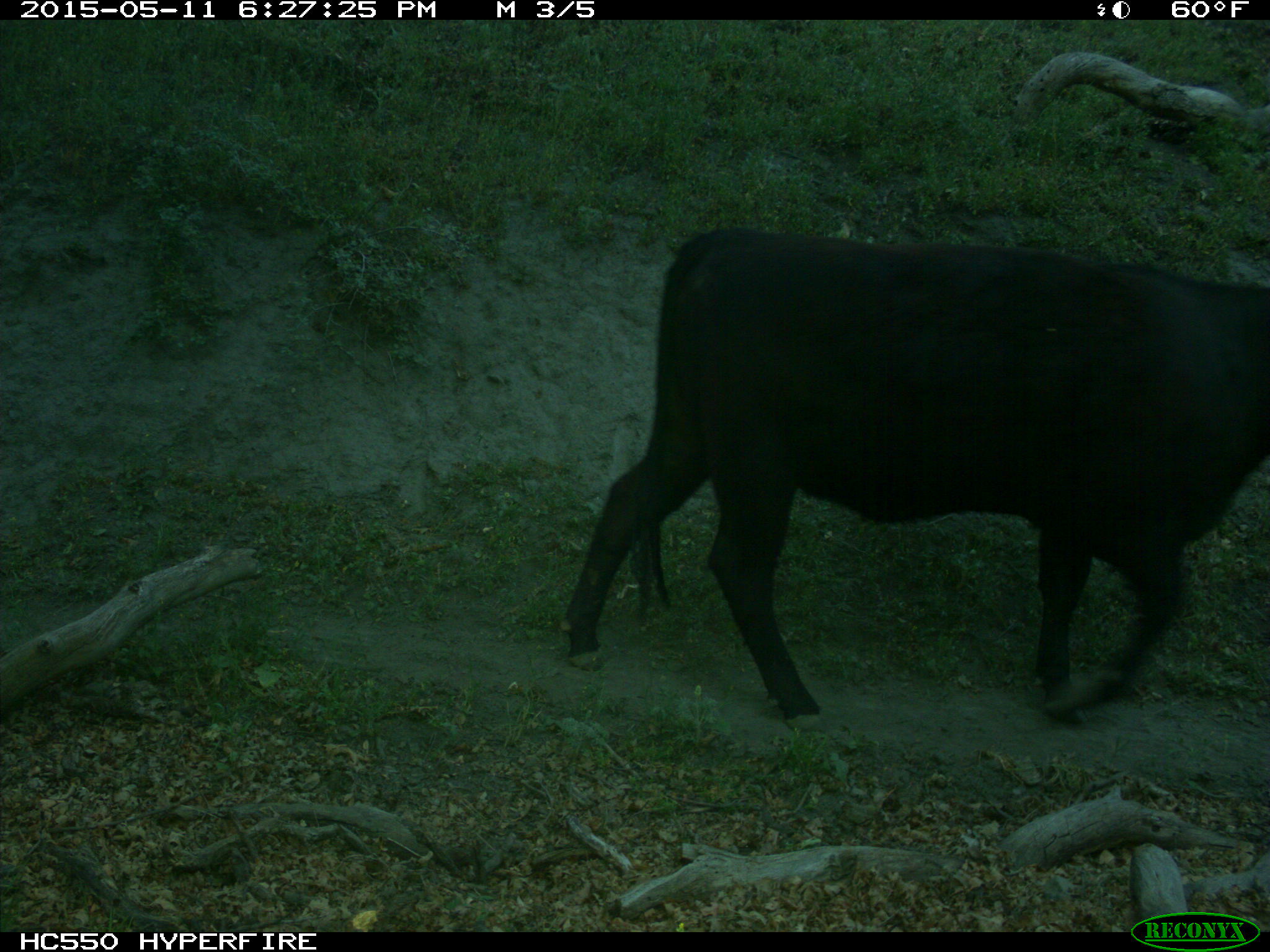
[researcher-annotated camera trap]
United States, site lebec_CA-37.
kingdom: Animalia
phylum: Chordata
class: Mammalia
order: Artiodactyla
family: Bovidae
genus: Bos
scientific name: Bos taurus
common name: domestic cow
Bos taurus (domestic cow).